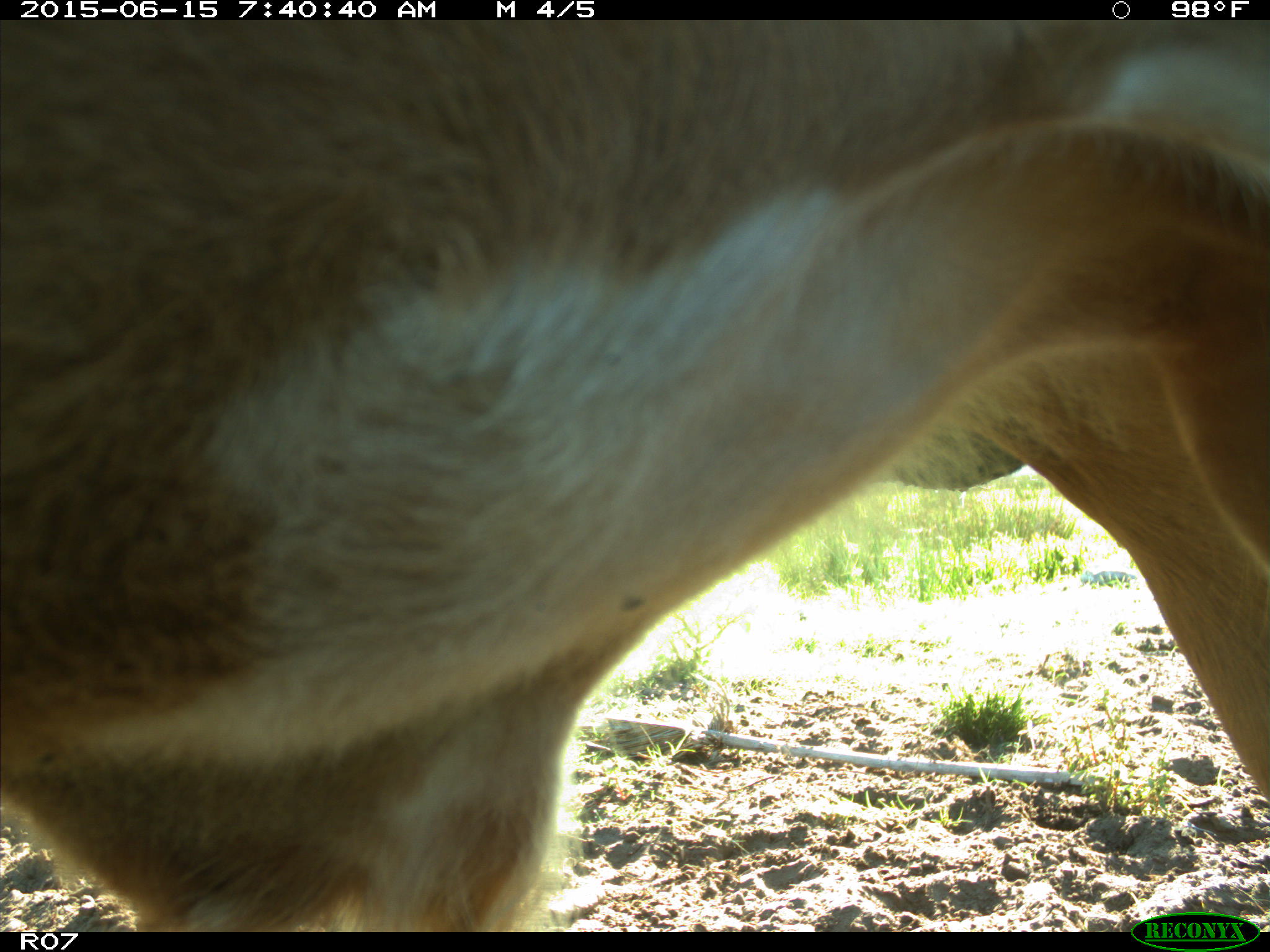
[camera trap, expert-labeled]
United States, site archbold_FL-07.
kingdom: Animalia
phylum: Chordata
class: Mammalia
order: Artiodactyla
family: Bovidae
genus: Bos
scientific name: Bos taurus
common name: domestic cow